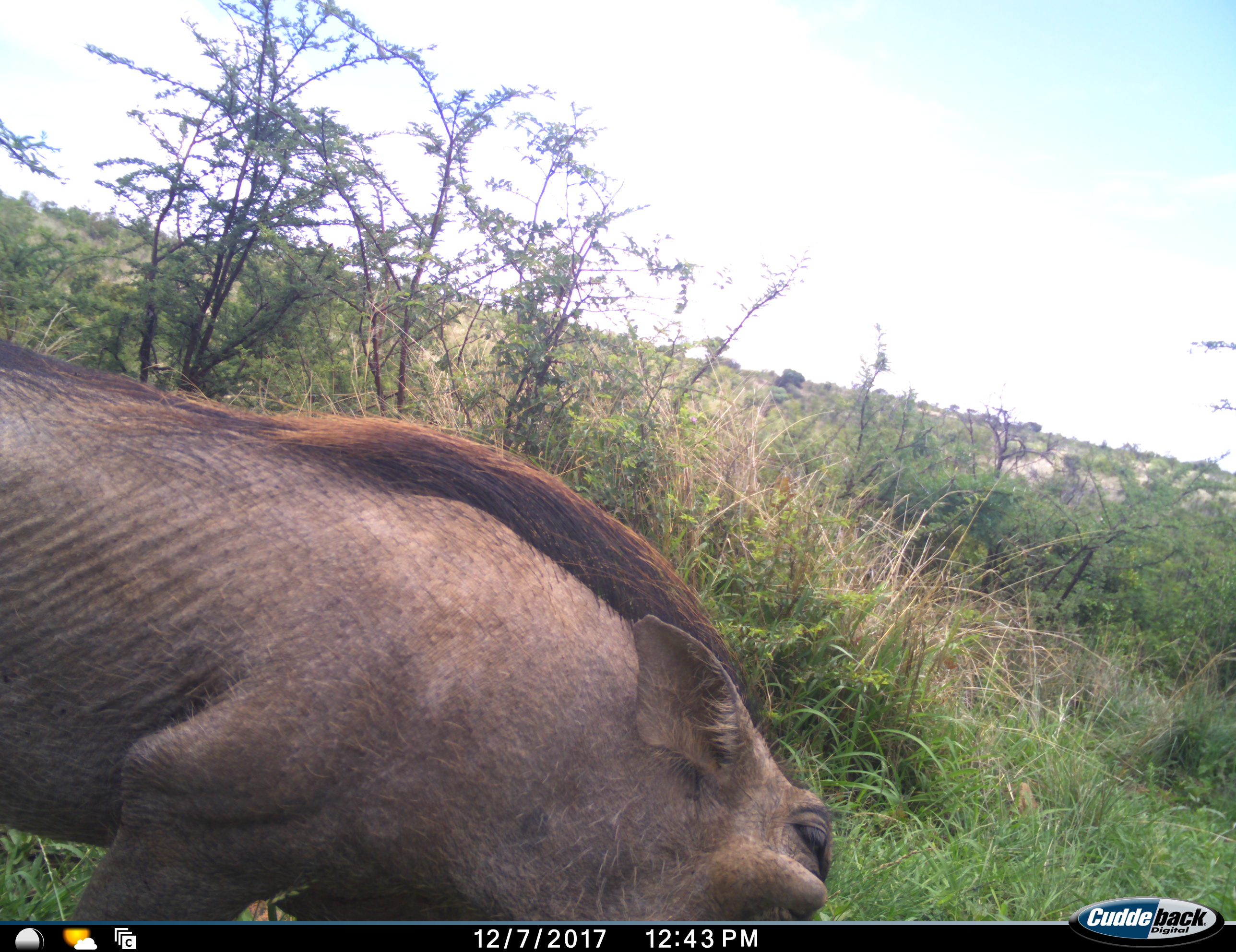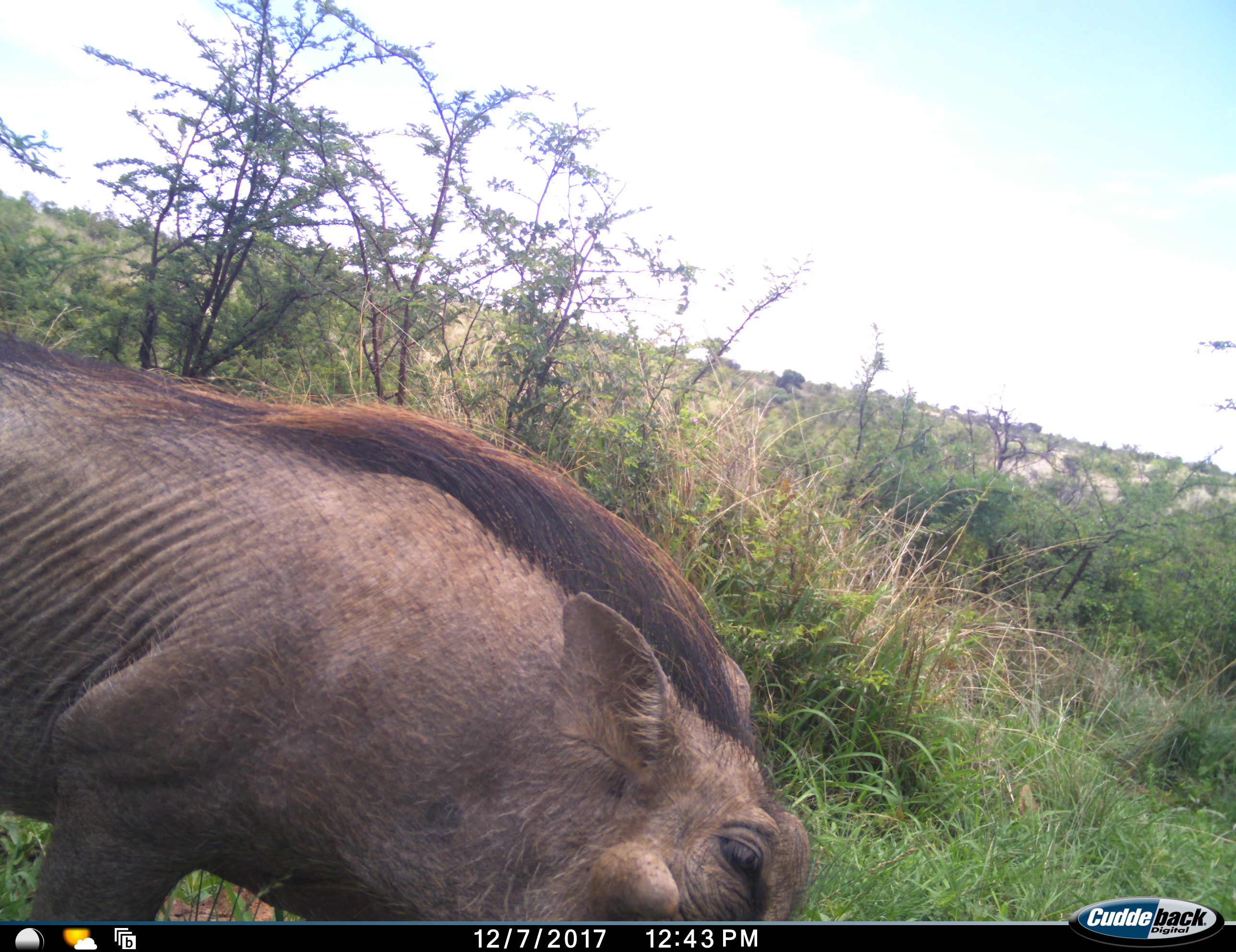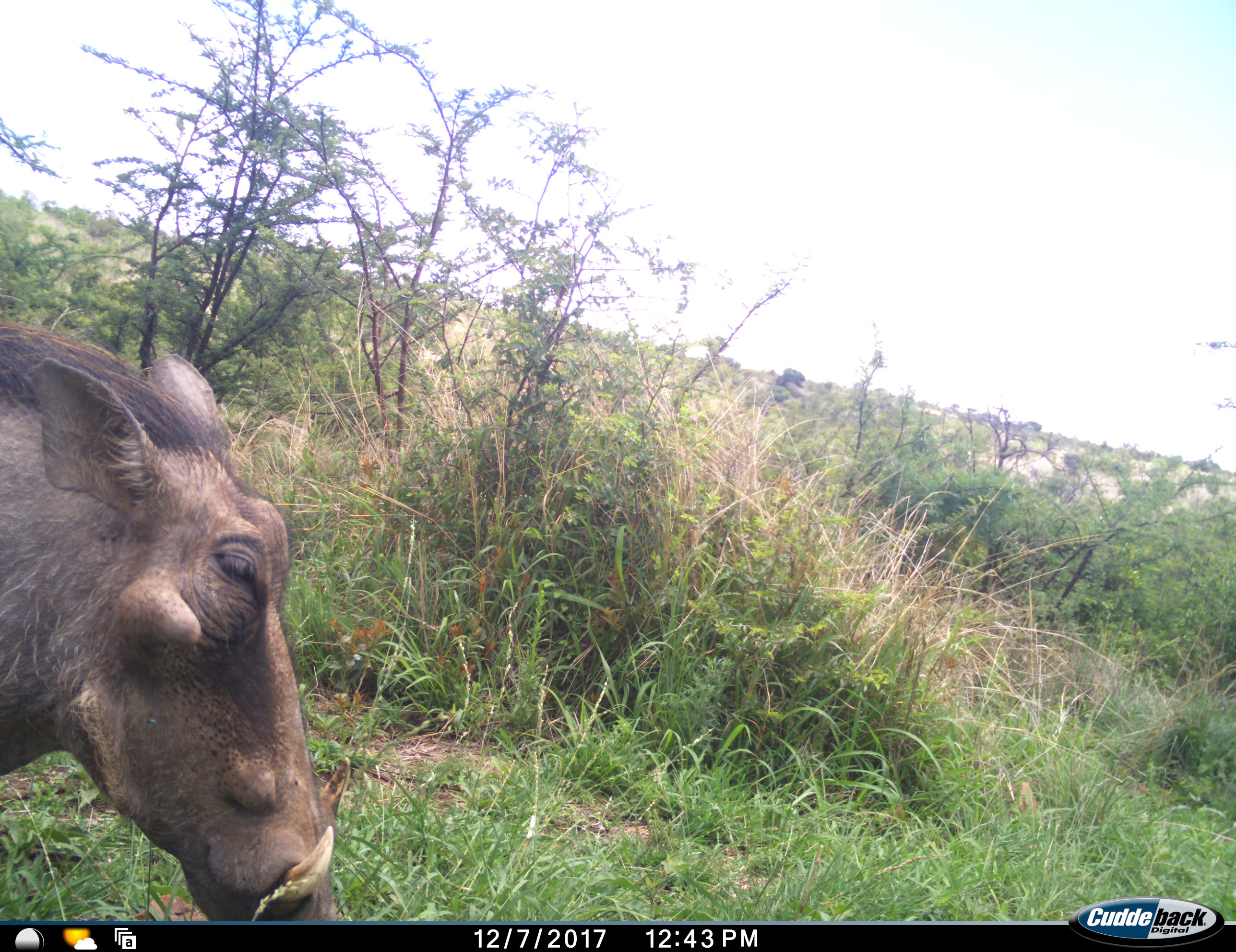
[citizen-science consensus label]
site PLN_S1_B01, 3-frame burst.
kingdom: Animalia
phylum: Chordata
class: Mammalia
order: Artiodactyla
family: Suidae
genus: Phacochoerus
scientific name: Phacochoerus africanus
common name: warthog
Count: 1.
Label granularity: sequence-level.